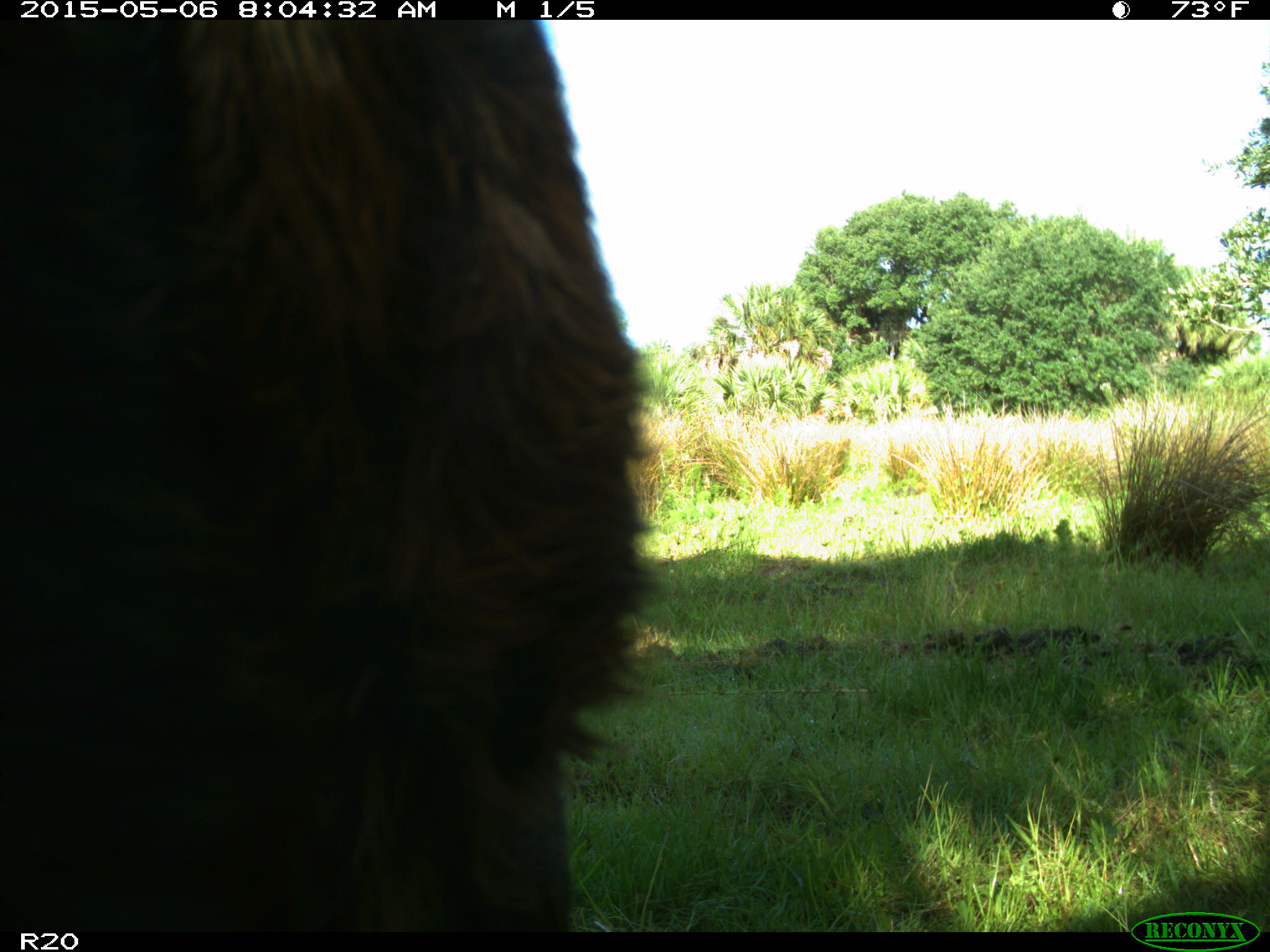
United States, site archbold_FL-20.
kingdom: Animalia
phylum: Chordata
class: Mammalia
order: Artiodactyla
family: Bovidae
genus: Bos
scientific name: Bos taurus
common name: domestic cow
Bos taurus (domestic cow).